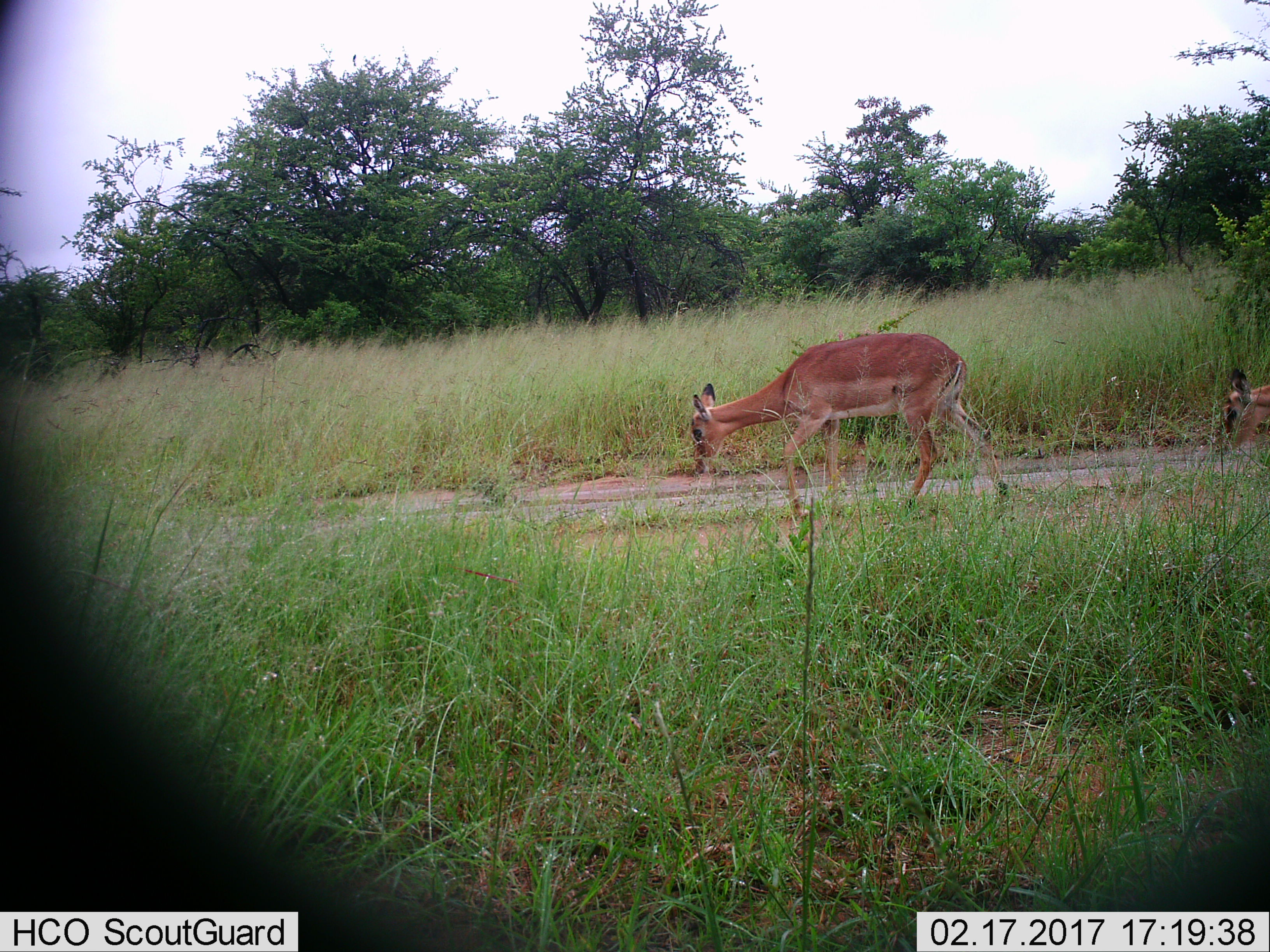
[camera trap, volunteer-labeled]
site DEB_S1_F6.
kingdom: Animalia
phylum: Chordata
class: Mammalia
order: Artiodactyla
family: Bovidae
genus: Aepyceros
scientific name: Aepyceros melampus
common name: impala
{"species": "impala (Aepyceros melampus)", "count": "2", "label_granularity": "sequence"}